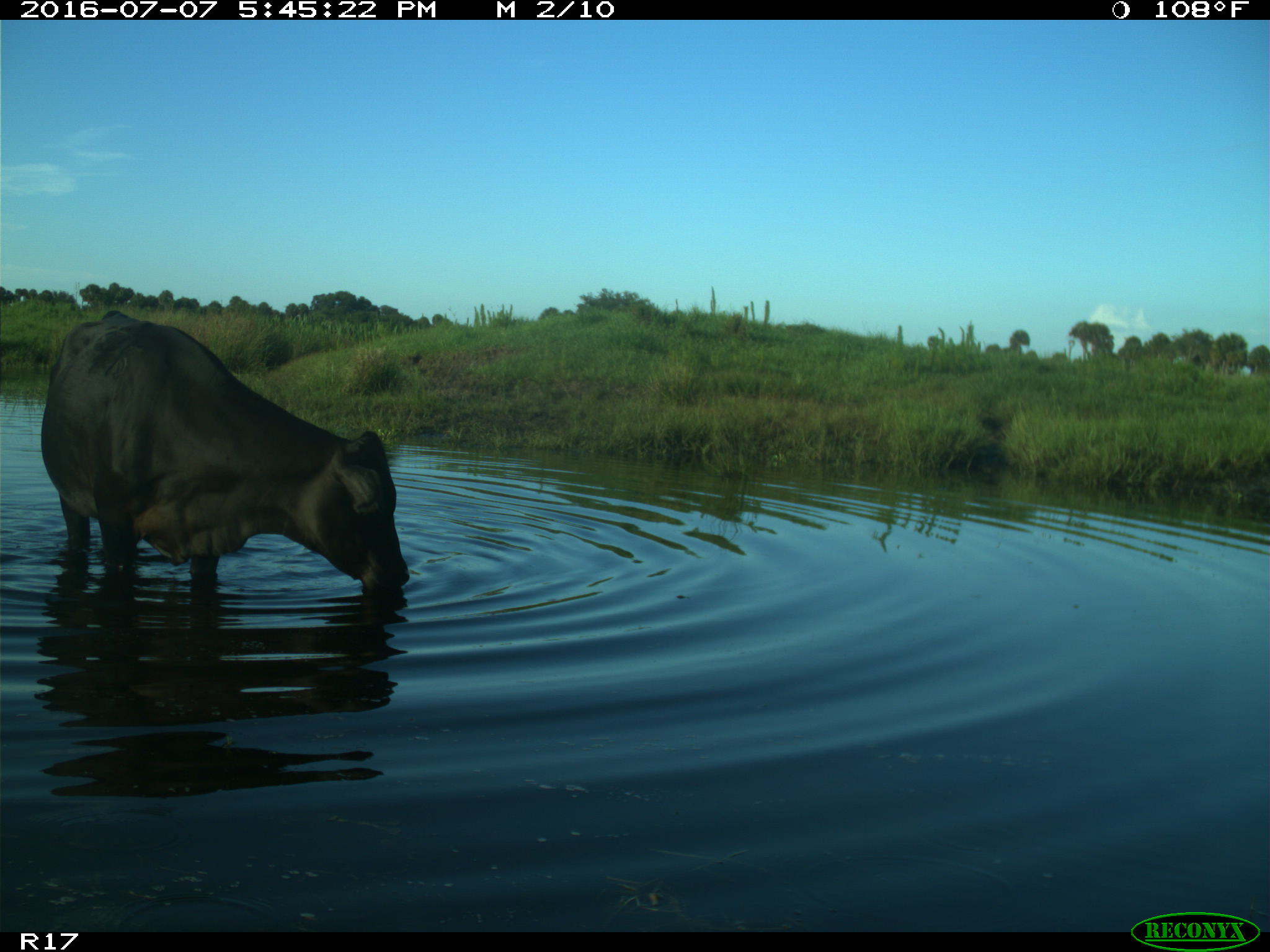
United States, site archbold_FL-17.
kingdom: Animalia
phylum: Chordata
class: Mammalia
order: Artiodactyla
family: Bovidae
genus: Bos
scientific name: Bos taurus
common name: domestic cow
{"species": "Bos taurus (domestic cow)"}